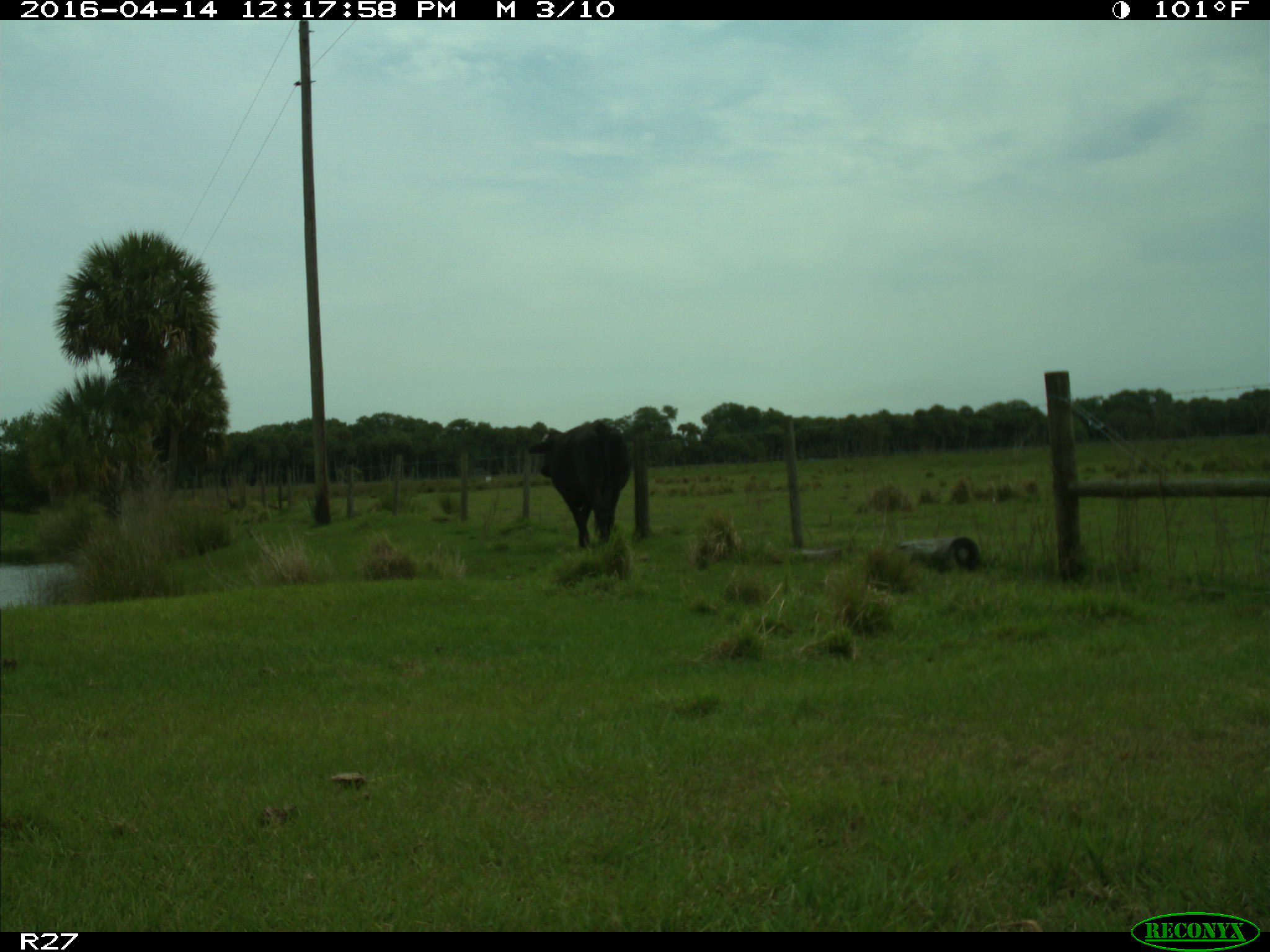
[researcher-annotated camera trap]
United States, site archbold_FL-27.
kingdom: Animalia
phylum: Chordata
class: Mammalia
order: Artiodactyla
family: Bovidae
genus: Bos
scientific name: Bos taurus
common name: domestic cow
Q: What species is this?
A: Bos taurus (domestic cow).